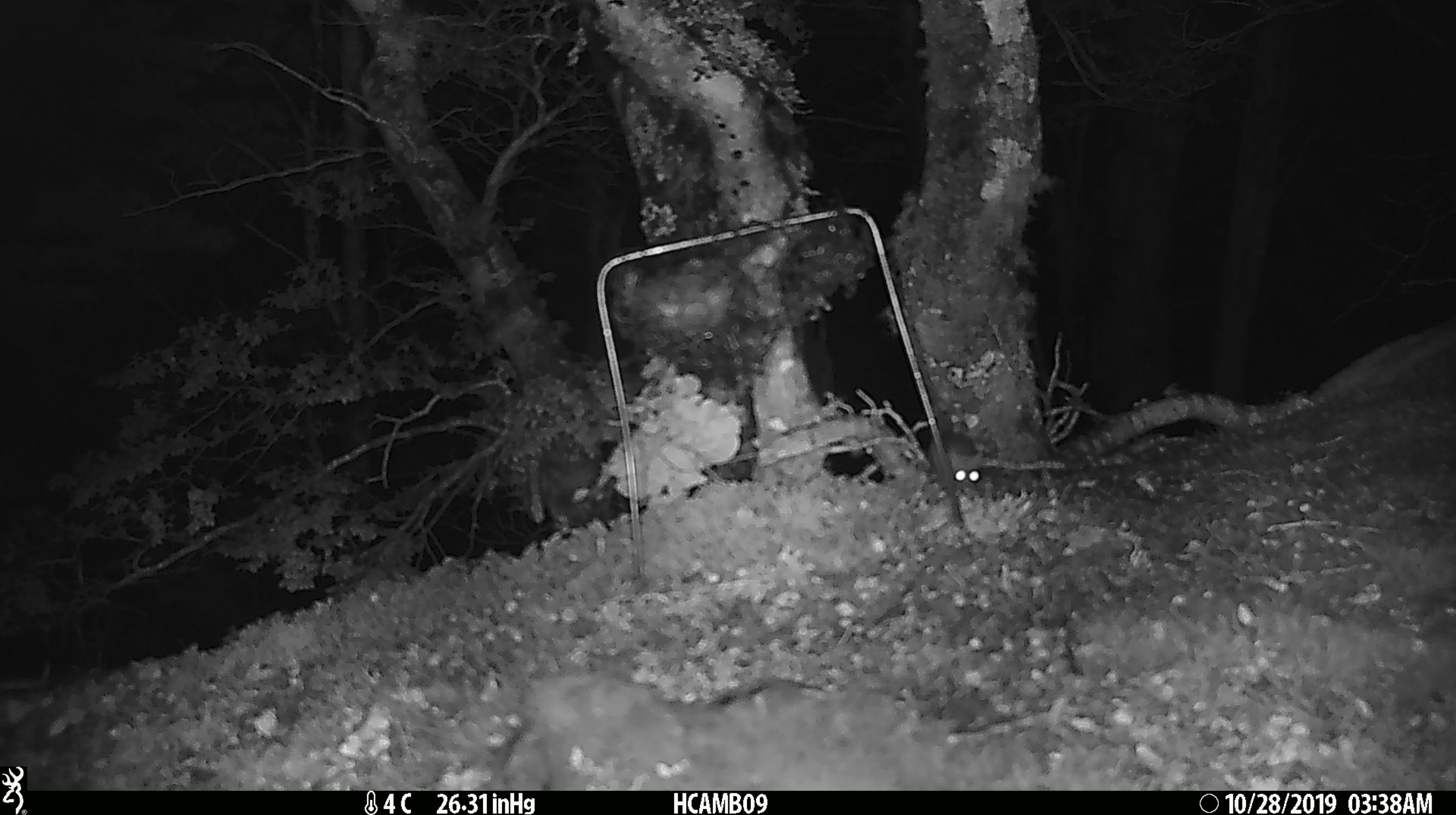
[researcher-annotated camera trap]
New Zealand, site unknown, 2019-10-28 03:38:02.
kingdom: Animalia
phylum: Chordata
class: Mammalia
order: Rodentia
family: Muridae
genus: Mus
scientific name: Mus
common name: mouse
Mouse (Mus).